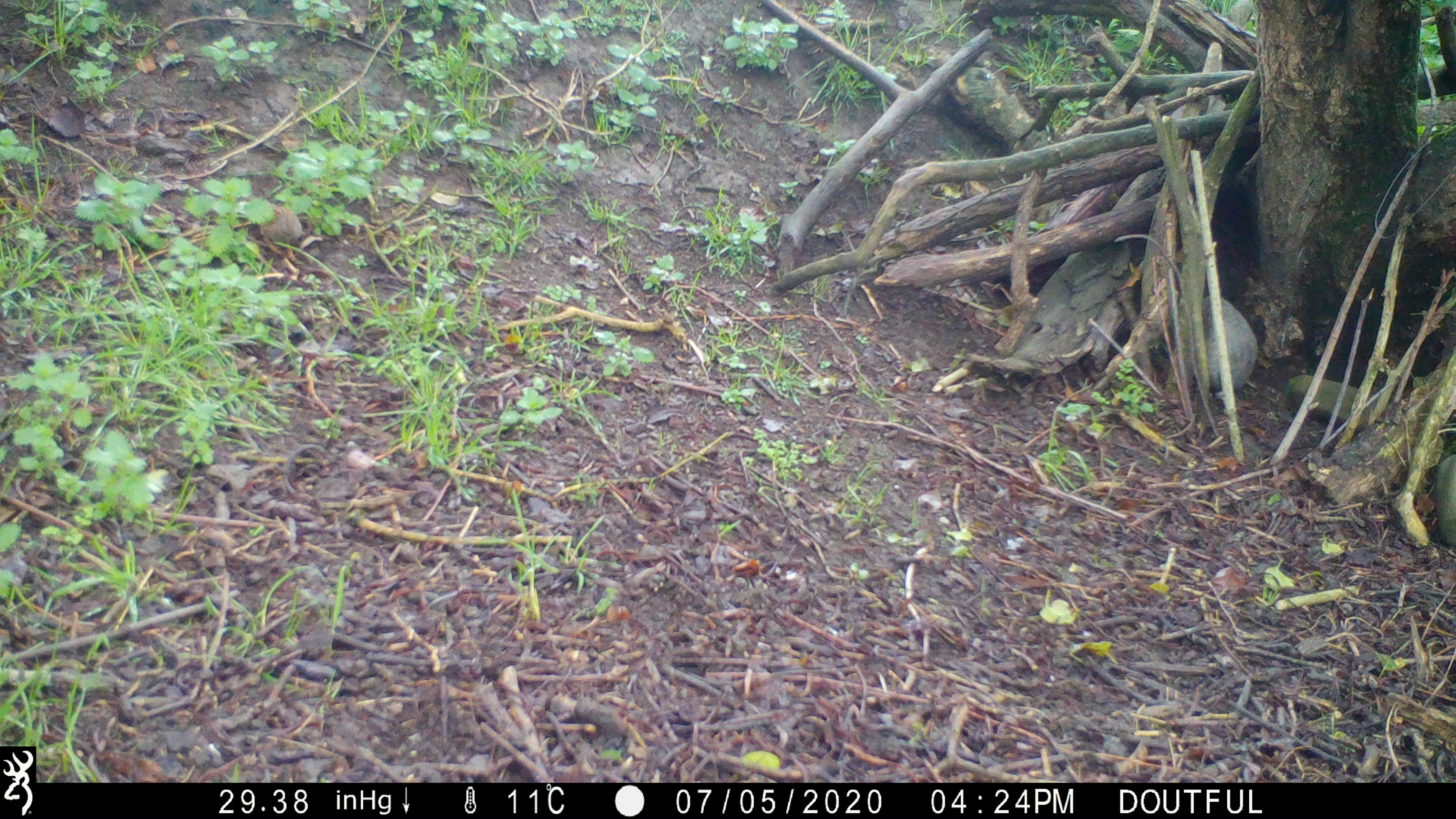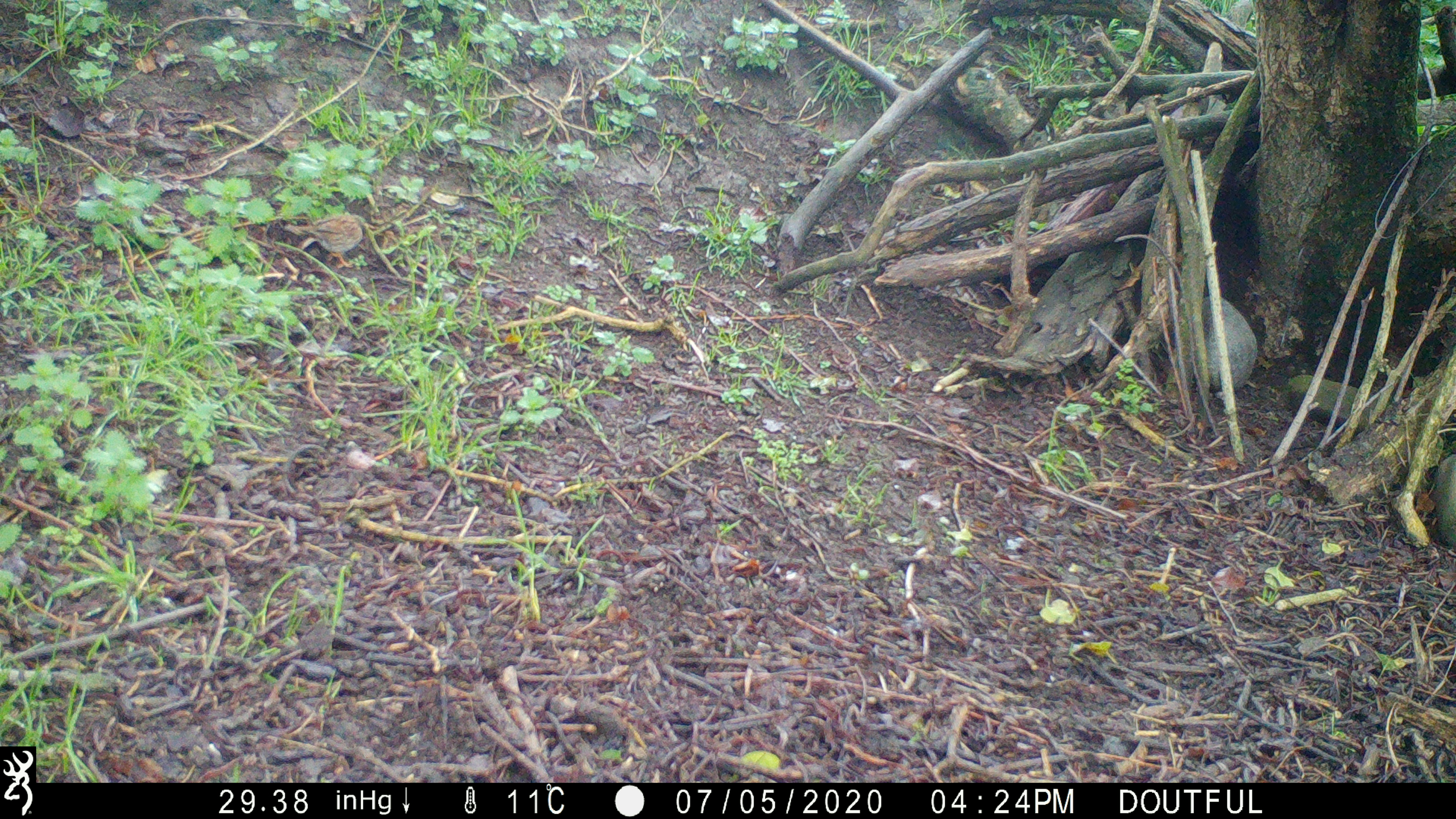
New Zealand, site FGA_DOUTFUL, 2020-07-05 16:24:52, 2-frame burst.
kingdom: Animalia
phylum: Chordata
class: Aves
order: Passeriformes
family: Prunellidae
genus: Prunella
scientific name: Prunella modularis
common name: dunnock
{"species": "dunnock (Prunella modularis)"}